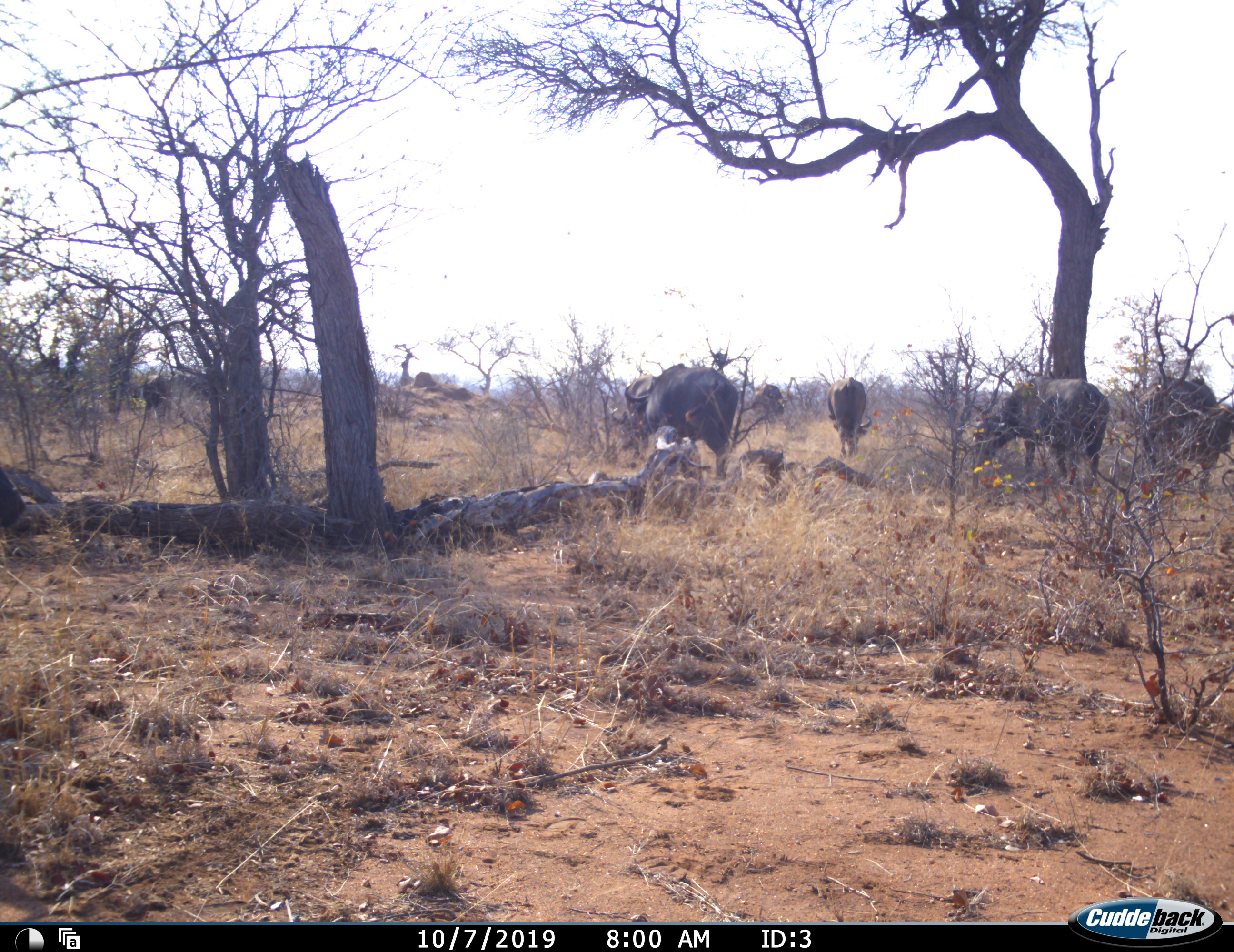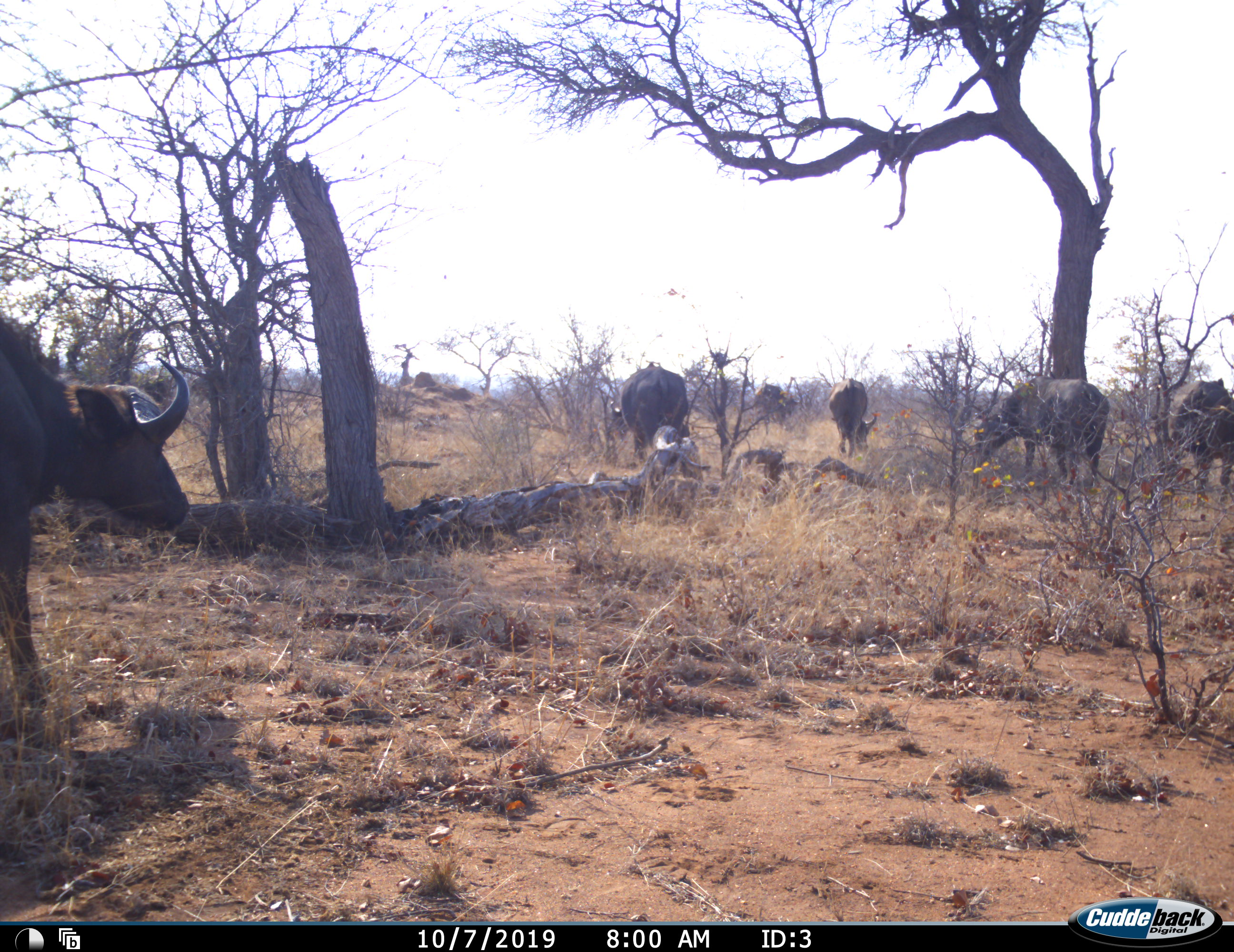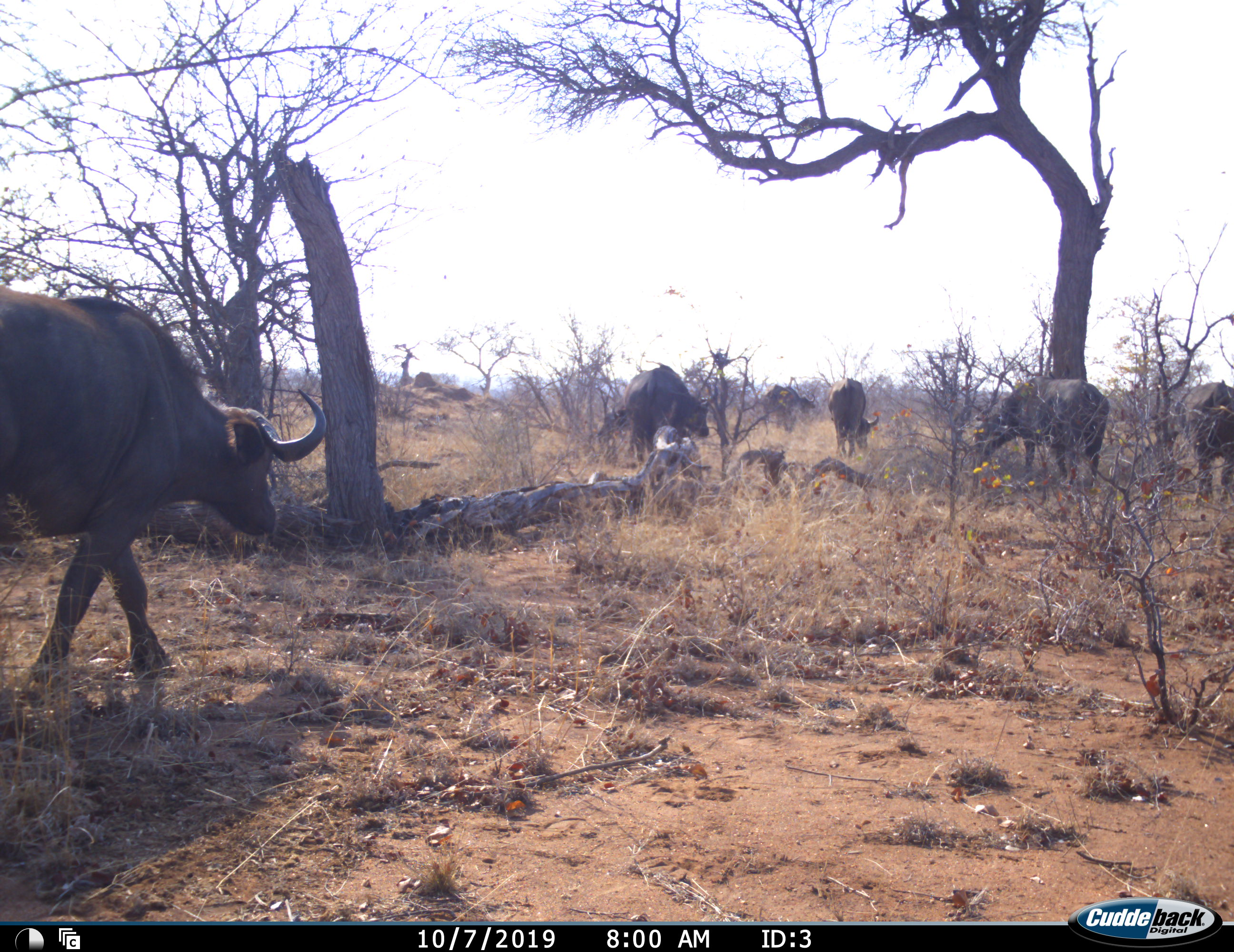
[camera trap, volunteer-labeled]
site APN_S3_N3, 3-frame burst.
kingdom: Animalia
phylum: Chordata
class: Mammalia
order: Artiodactyla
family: Bovidae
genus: Syncerus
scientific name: Syncerus caffer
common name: african buffalo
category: buffalo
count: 6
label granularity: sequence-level